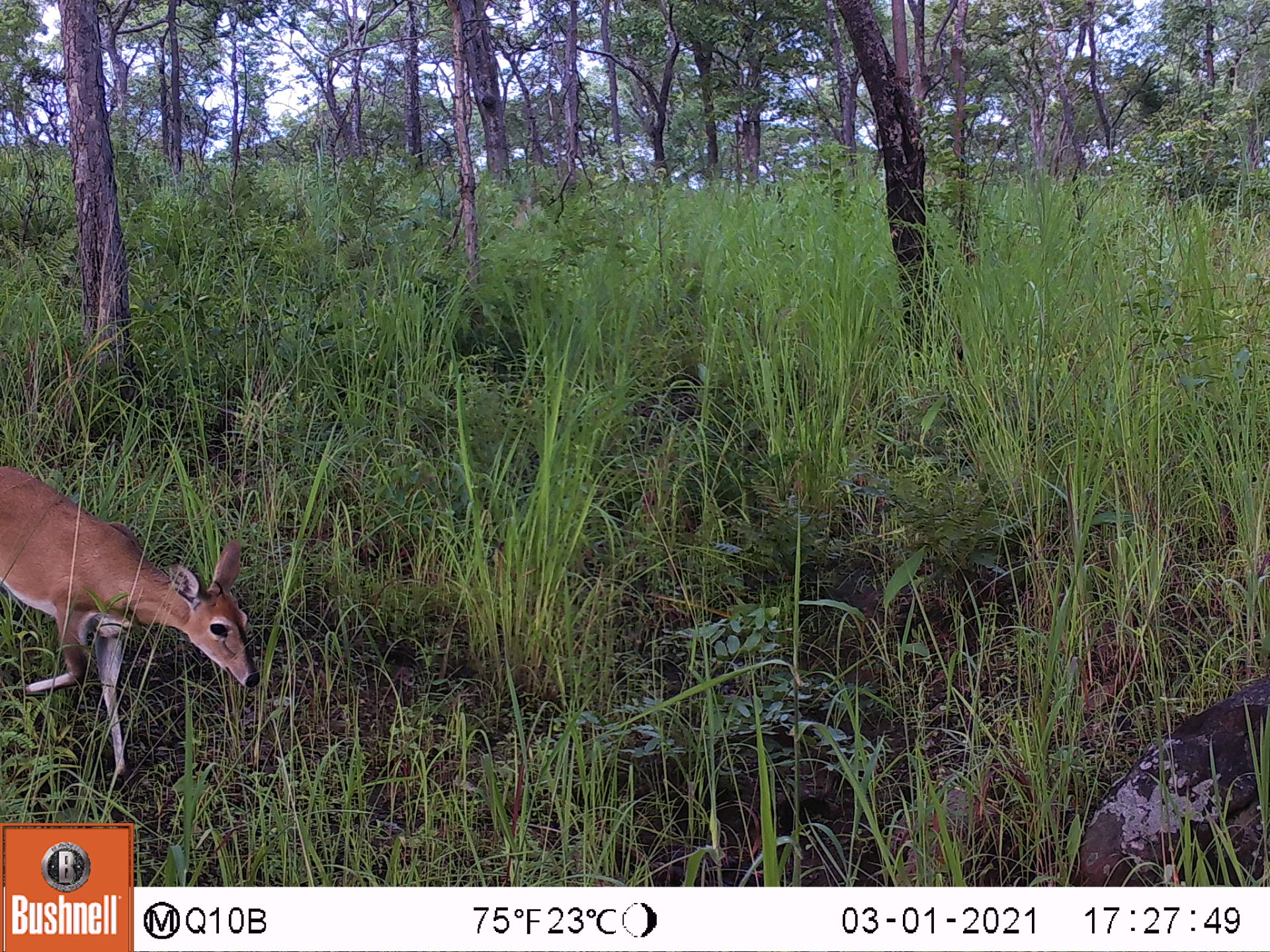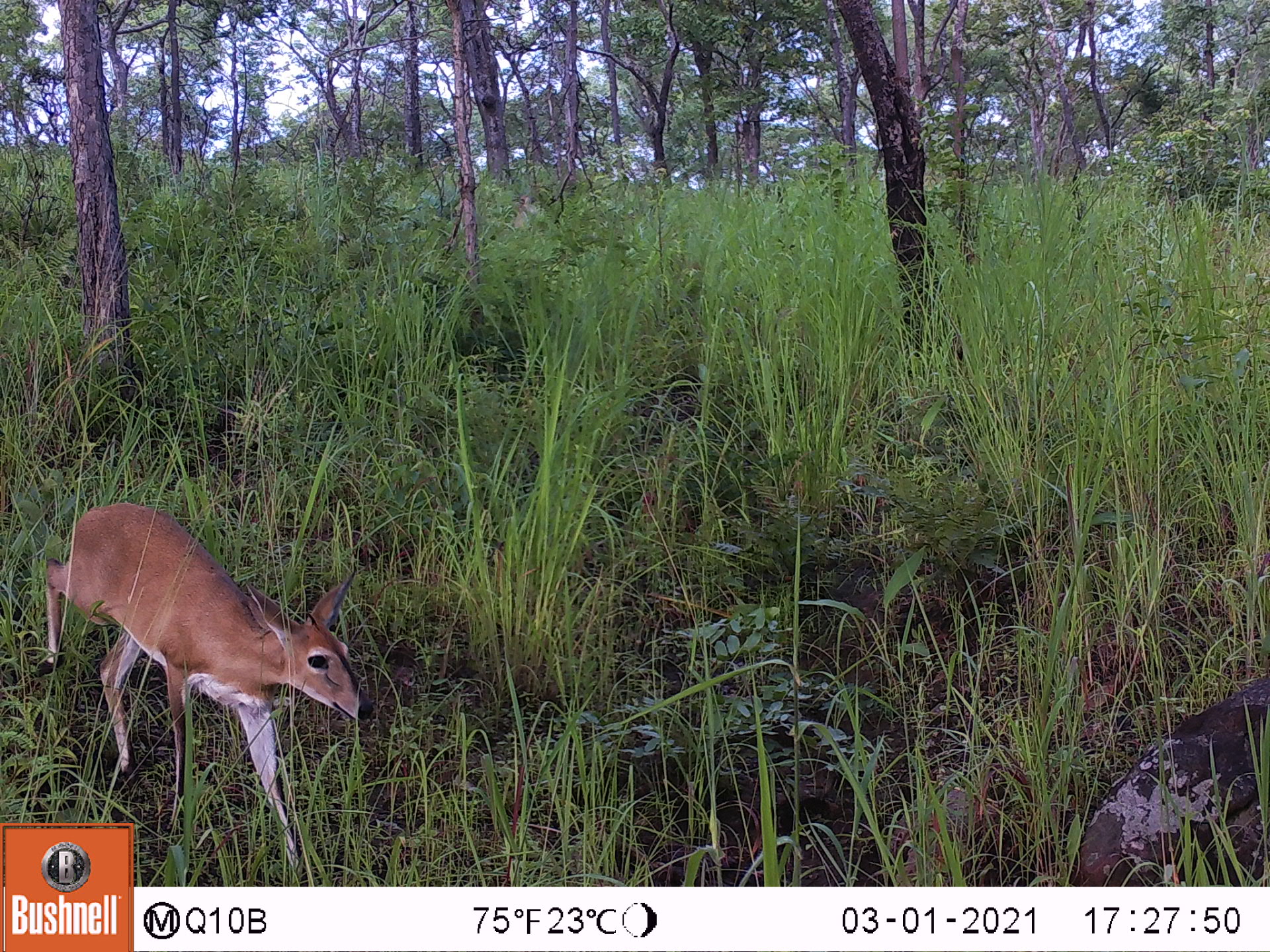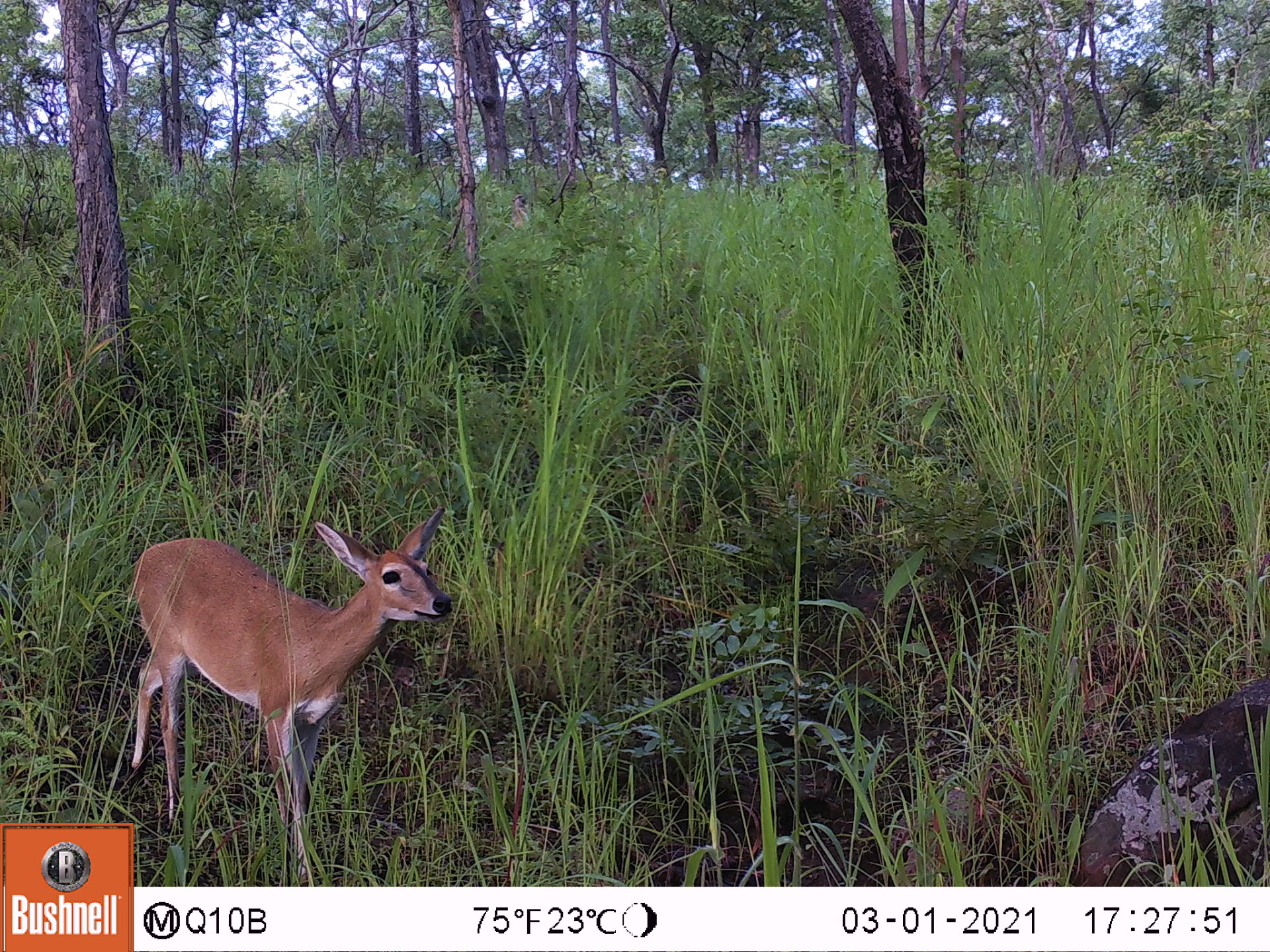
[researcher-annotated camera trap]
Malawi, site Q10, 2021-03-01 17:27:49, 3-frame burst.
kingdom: Animalia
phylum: Chordata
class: Mammalia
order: Artiodactyla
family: Bovidae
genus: Sylvicapra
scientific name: Sylvicapra grimmia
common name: common duiker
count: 1